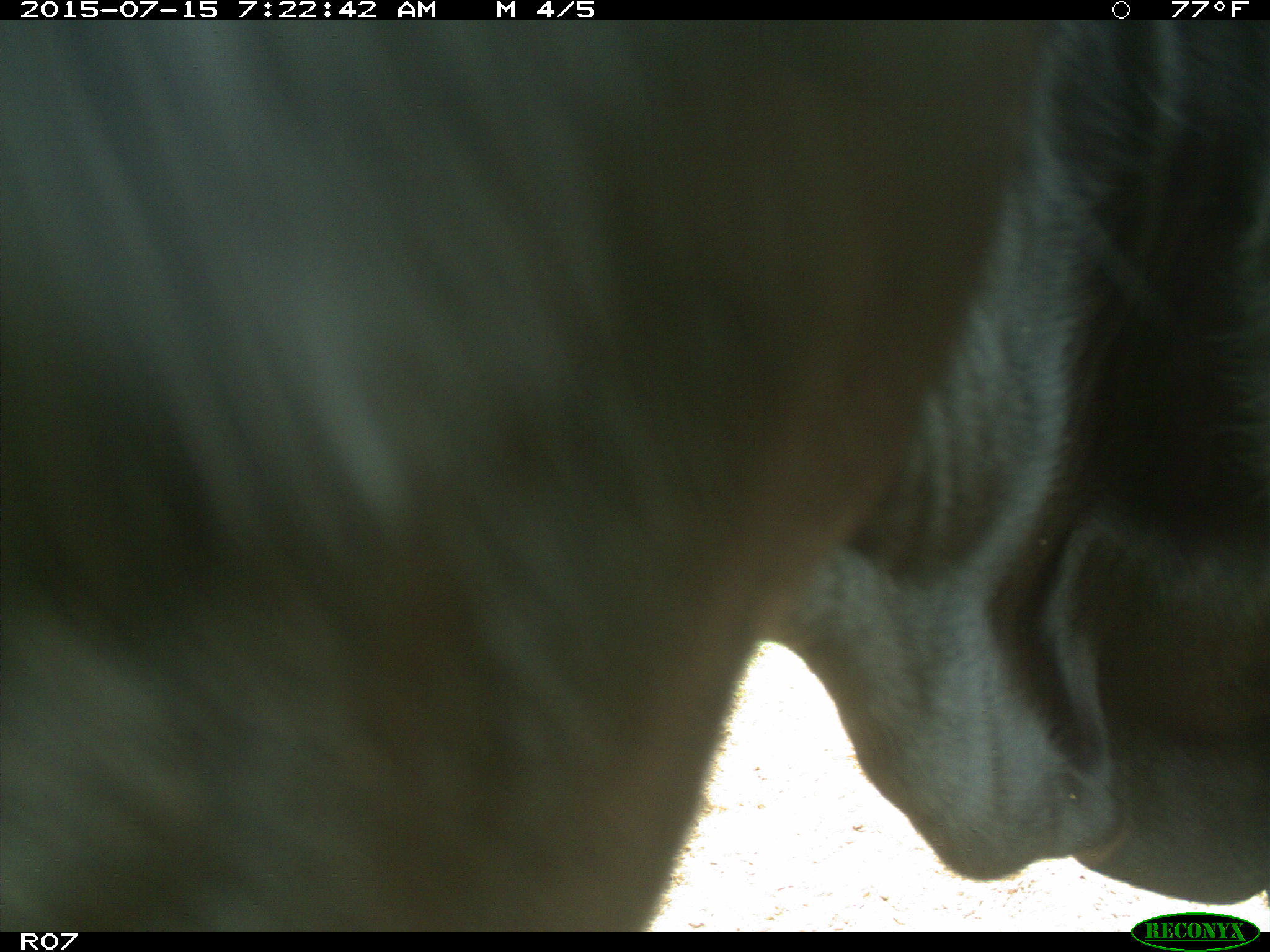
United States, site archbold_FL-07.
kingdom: Animalia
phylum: Chordata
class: Mammalia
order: Artiodactyla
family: Bovidae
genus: Bos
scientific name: Bos taurus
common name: domestic cow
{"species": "Bos taurus (domestic cow)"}